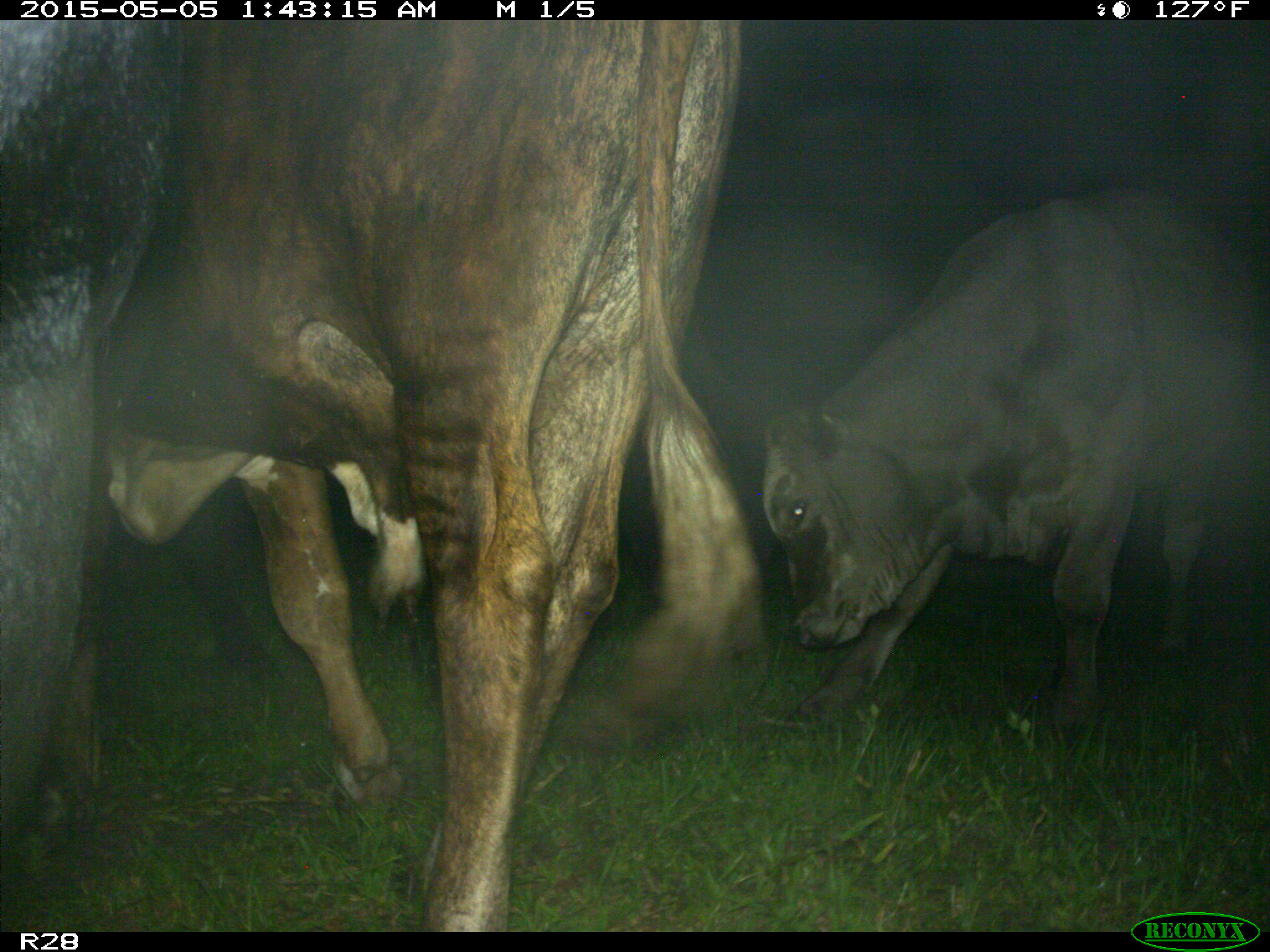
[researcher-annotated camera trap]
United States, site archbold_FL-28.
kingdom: Animalia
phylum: Chordata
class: Mammalia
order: Artiodactyla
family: Bovidae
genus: Bos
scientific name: Bos taurus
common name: domestic cow